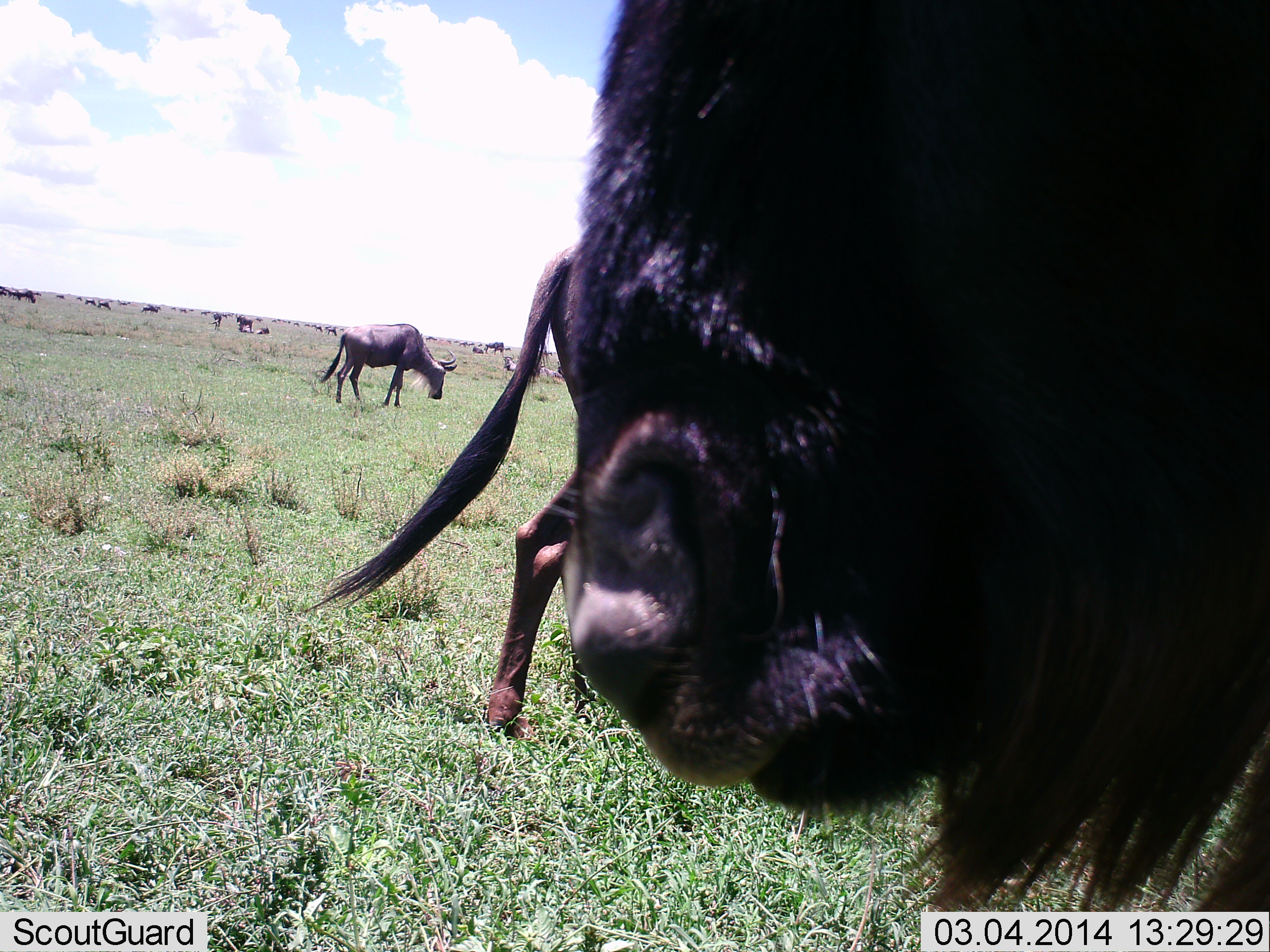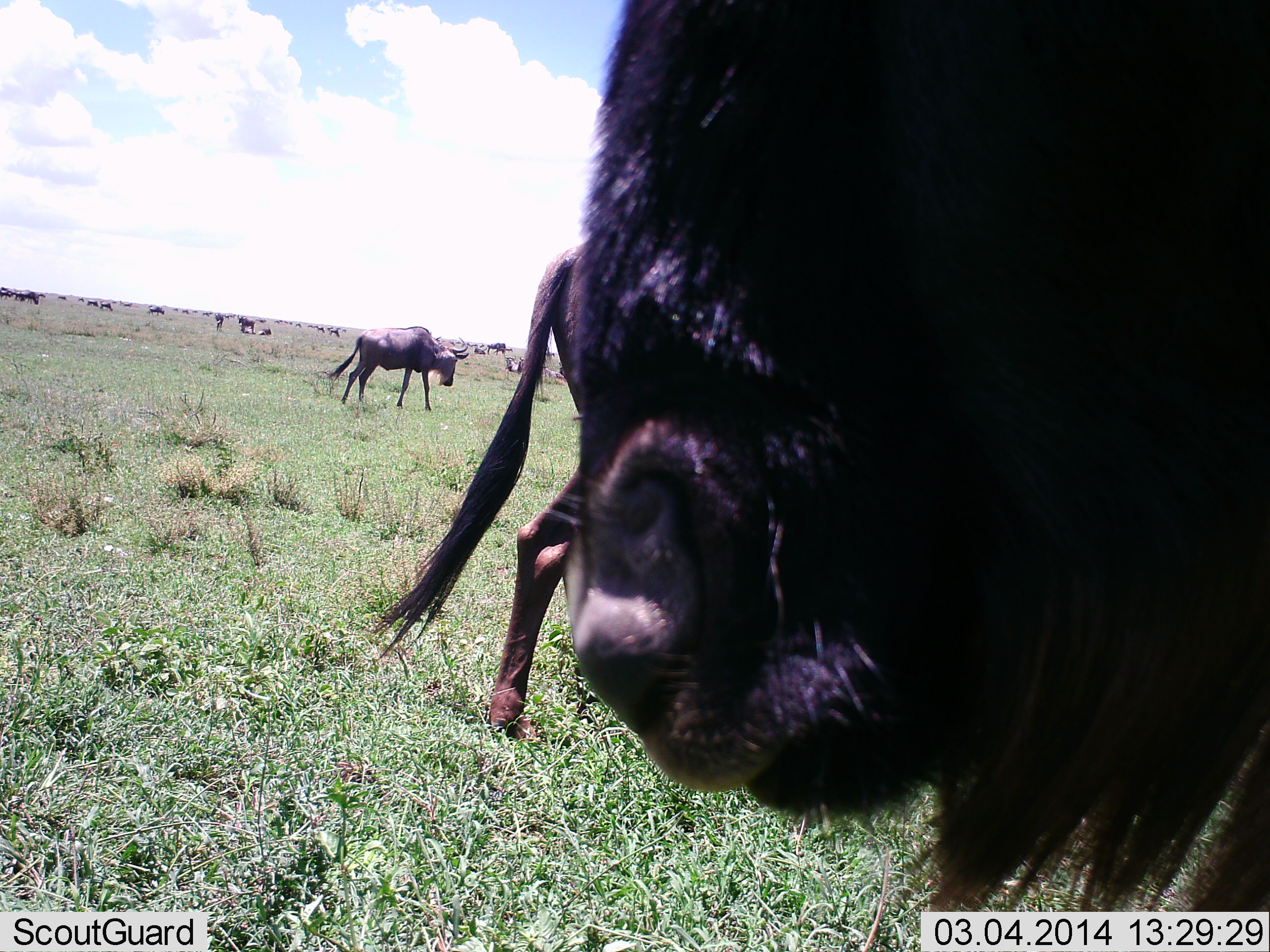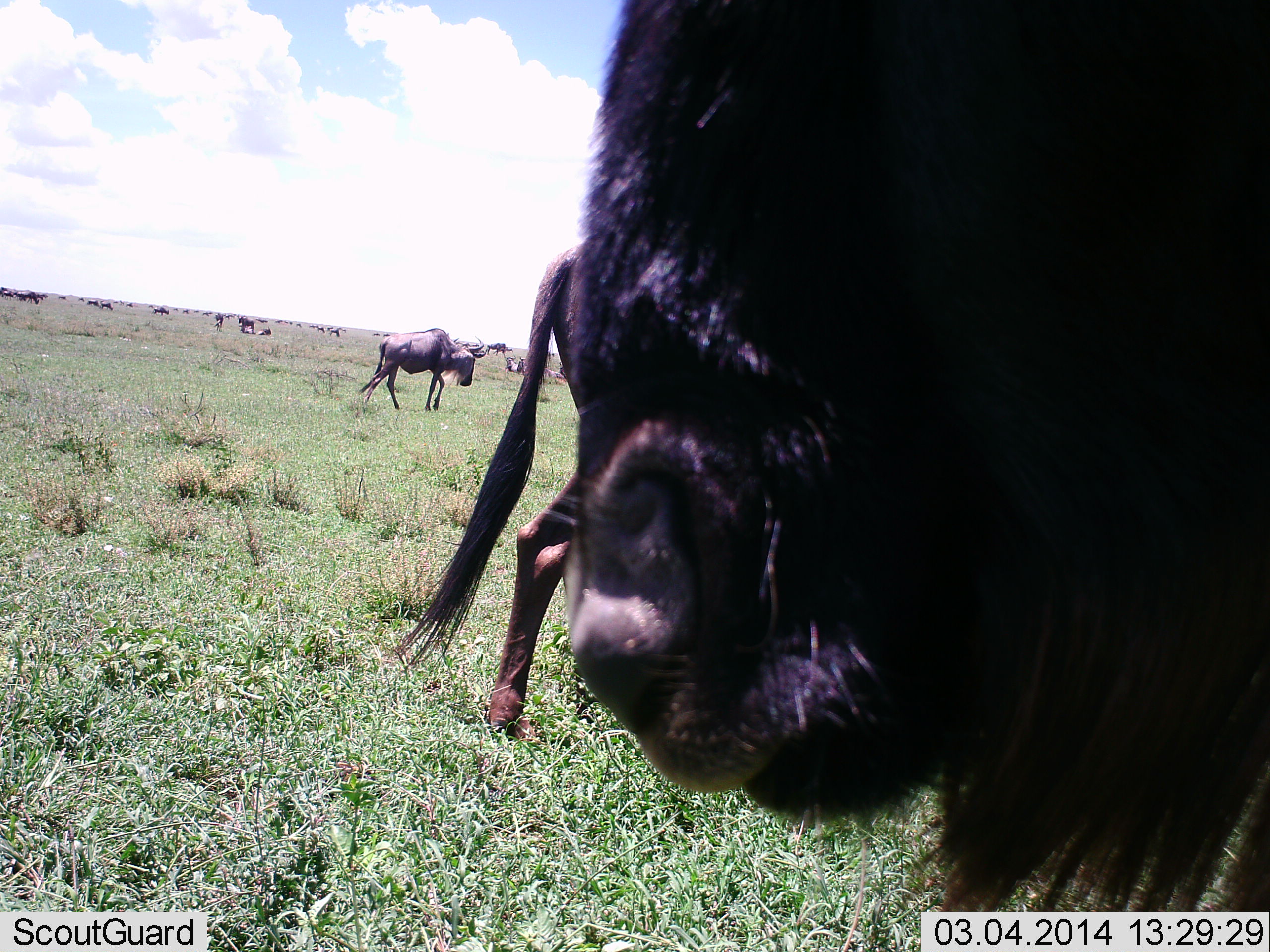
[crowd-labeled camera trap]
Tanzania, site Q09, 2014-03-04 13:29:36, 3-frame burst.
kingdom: Animalia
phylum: Chordata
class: Mammalia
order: Artiodactyla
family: Bovidae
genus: Connochaetes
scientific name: Connochaetes taurinus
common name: blue wildebeest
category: wildebeest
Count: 11-50.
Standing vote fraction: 74%.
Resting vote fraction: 22%.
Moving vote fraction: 56%.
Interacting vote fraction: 10%.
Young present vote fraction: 4%.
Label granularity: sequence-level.